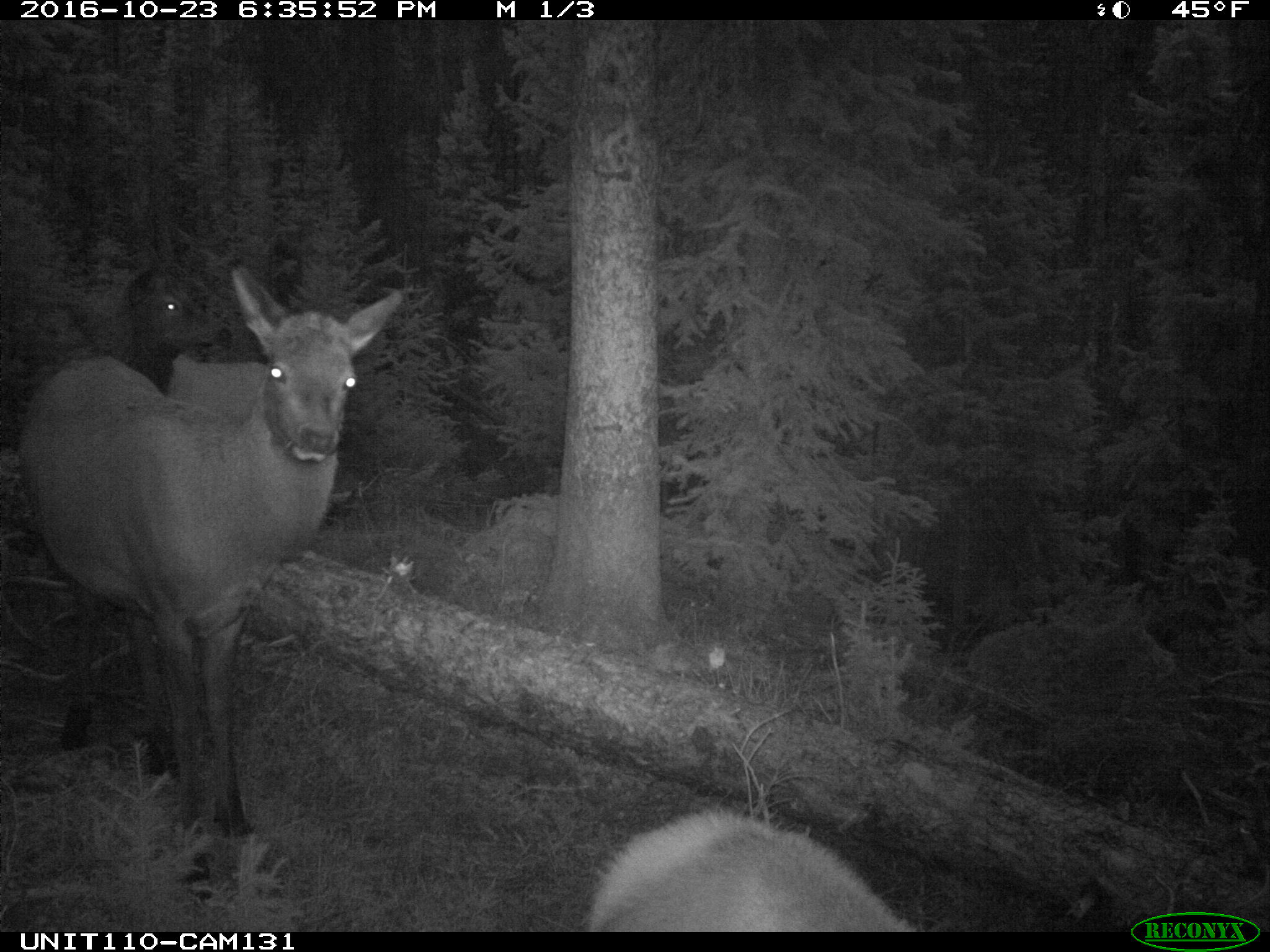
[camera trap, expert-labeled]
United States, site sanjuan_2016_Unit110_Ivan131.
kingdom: Animalia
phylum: Chordata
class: Mammalia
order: Artiodactyla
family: Cervidae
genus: Cervus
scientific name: Cervus elaphus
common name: red deer